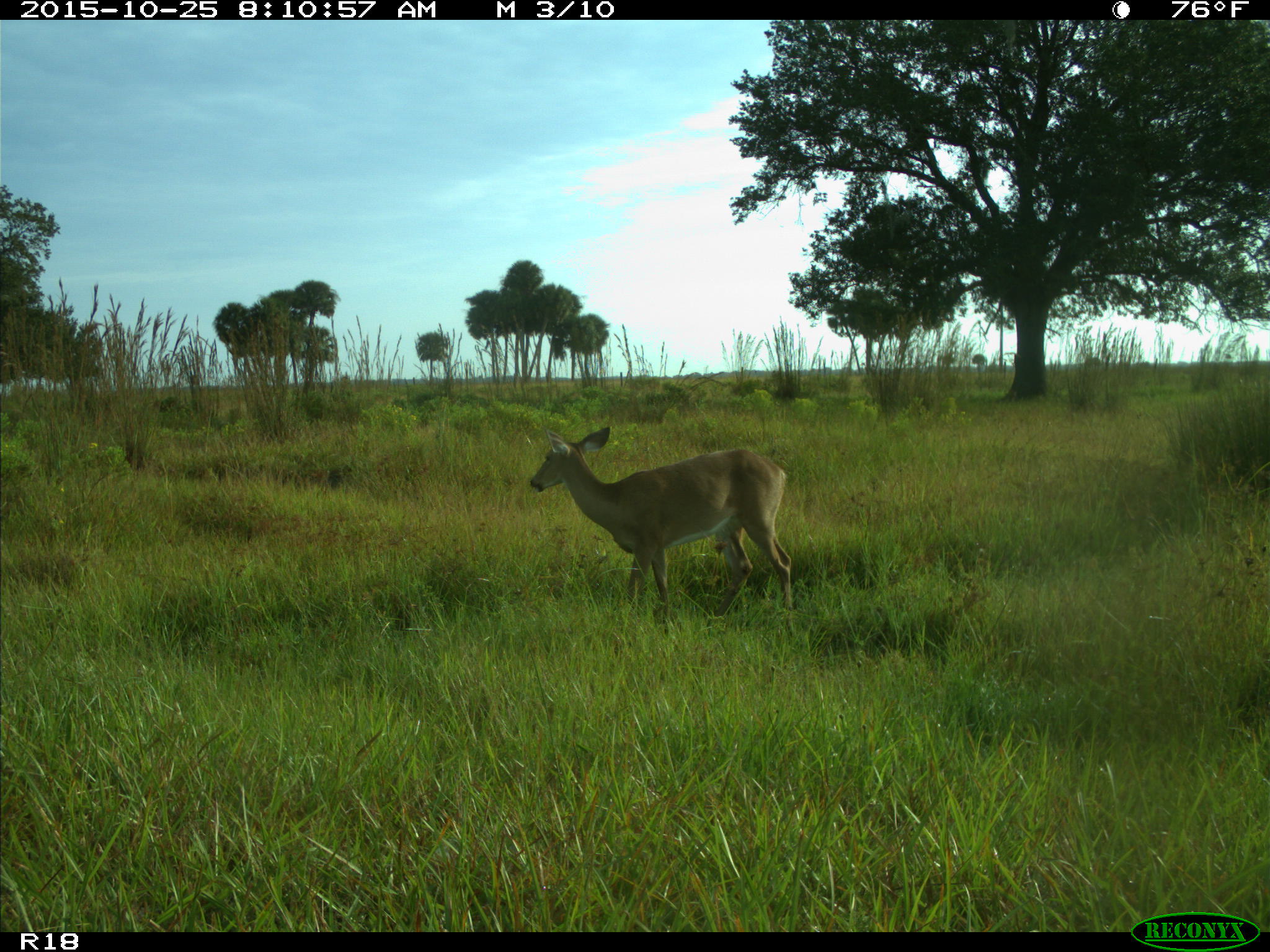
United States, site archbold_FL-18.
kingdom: Animalia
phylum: Chordata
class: Mammalia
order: Artiodactyla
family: Cervidae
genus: Odocoileus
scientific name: Odocoileus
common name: deer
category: unidentified deer